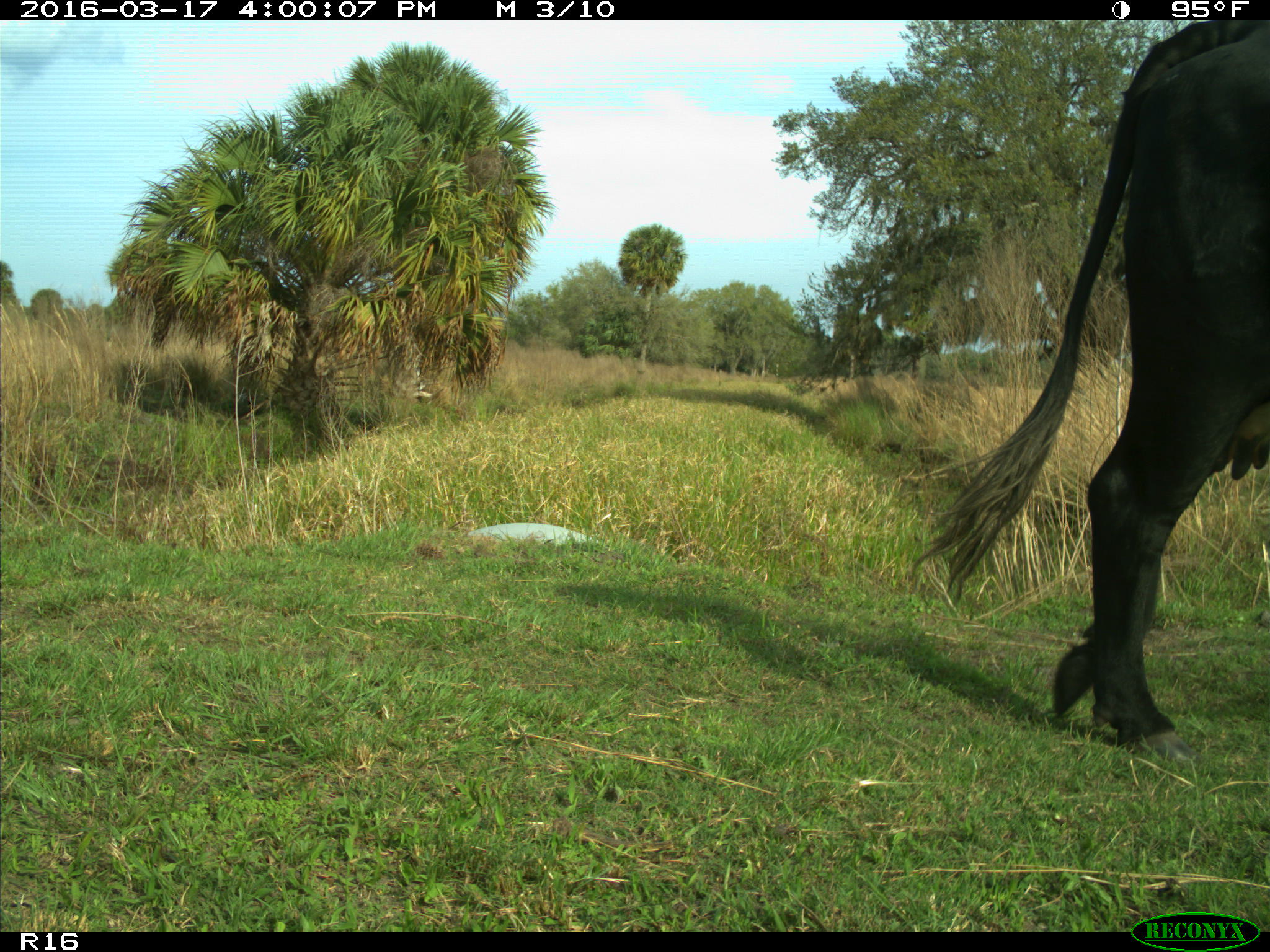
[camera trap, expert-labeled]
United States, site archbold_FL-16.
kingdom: Animalia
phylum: Chordata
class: Mammalia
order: Artiodactyla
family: Bovidae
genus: Bos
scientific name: Bos taurus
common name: domestic cow